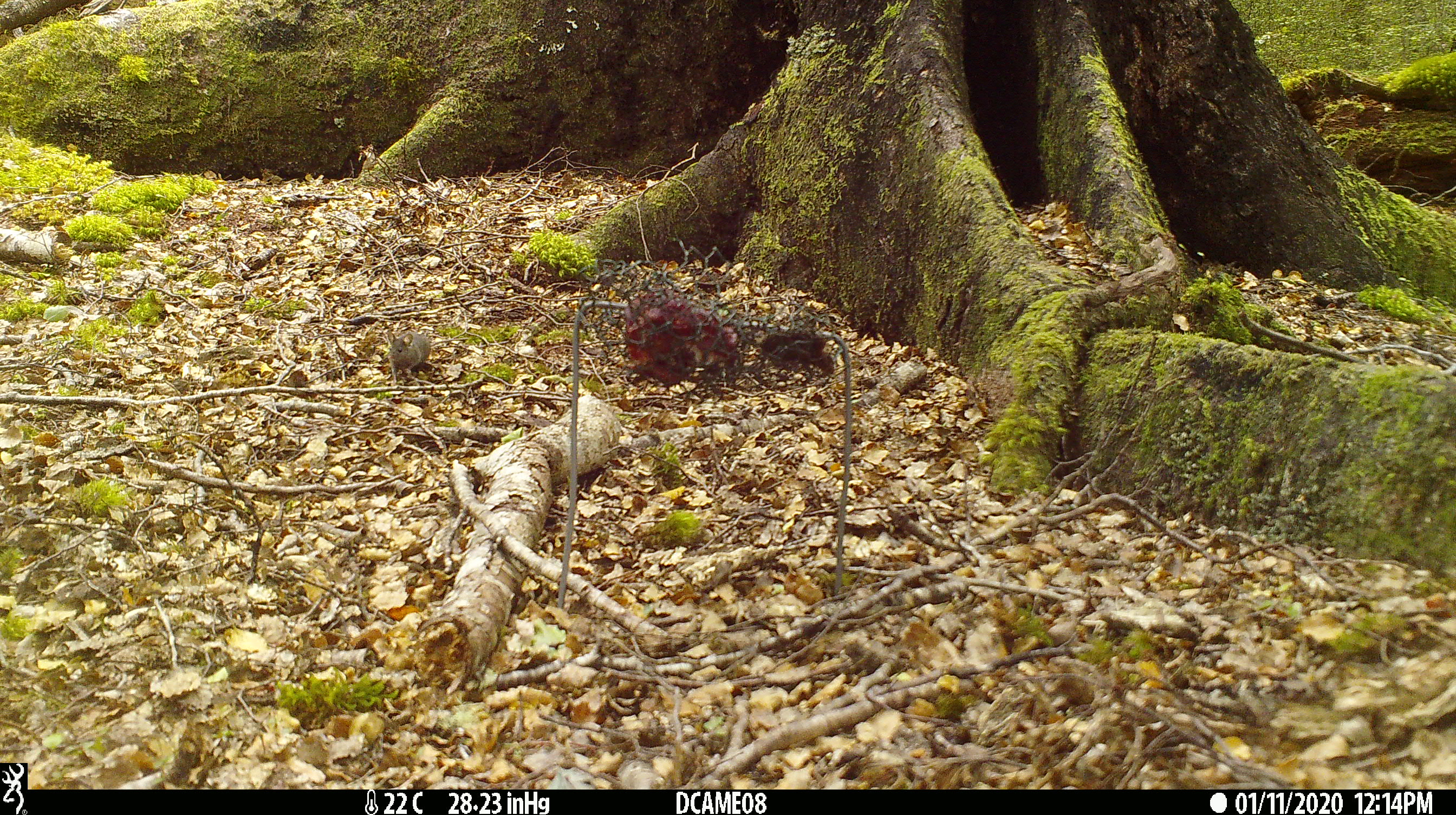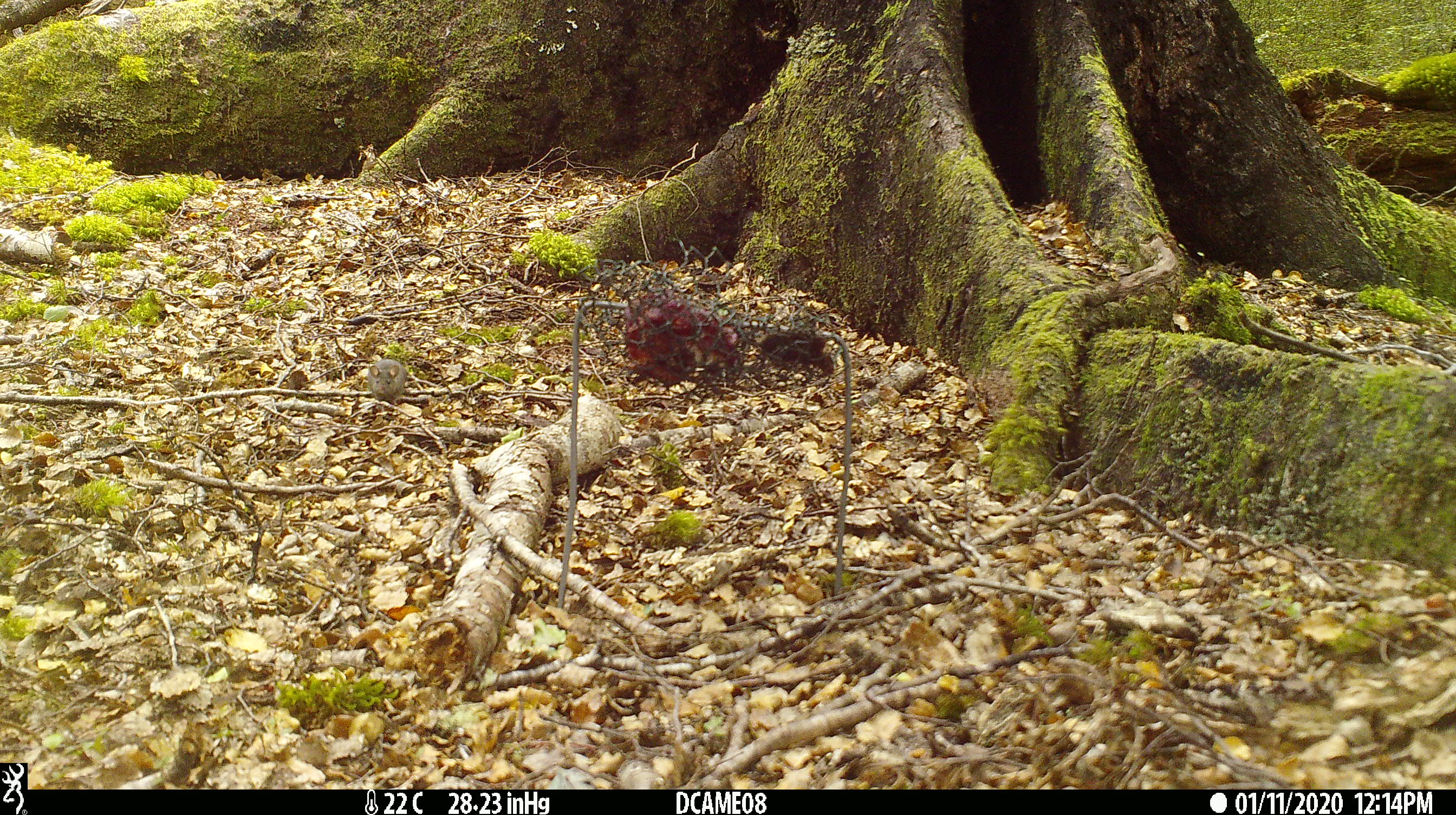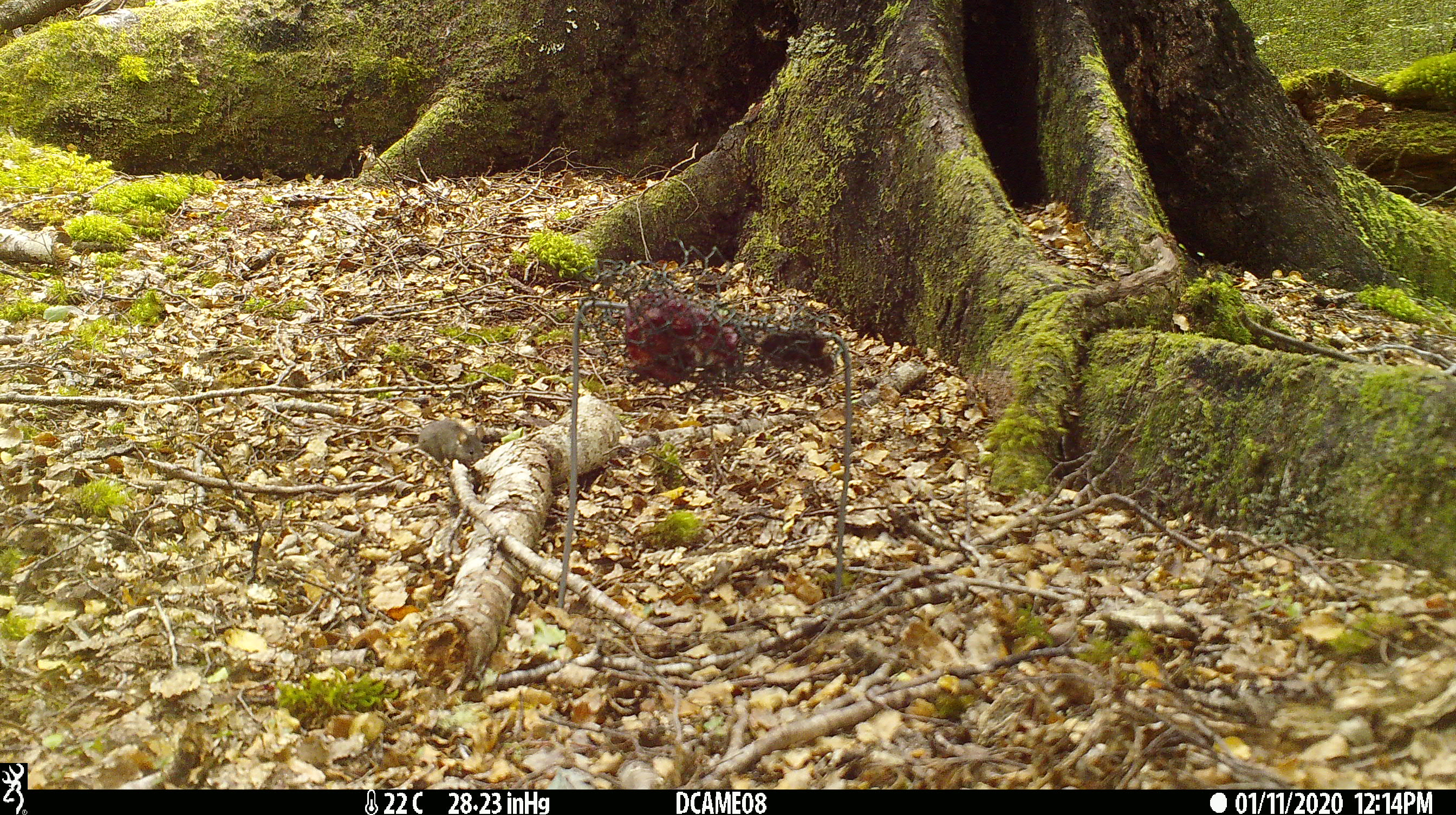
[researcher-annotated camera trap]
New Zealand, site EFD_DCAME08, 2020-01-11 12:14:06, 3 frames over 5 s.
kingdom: Animalia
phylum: Chordata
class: Mammalia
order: Rodentia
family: Muridae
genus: Mus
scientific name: Mus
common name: mouse